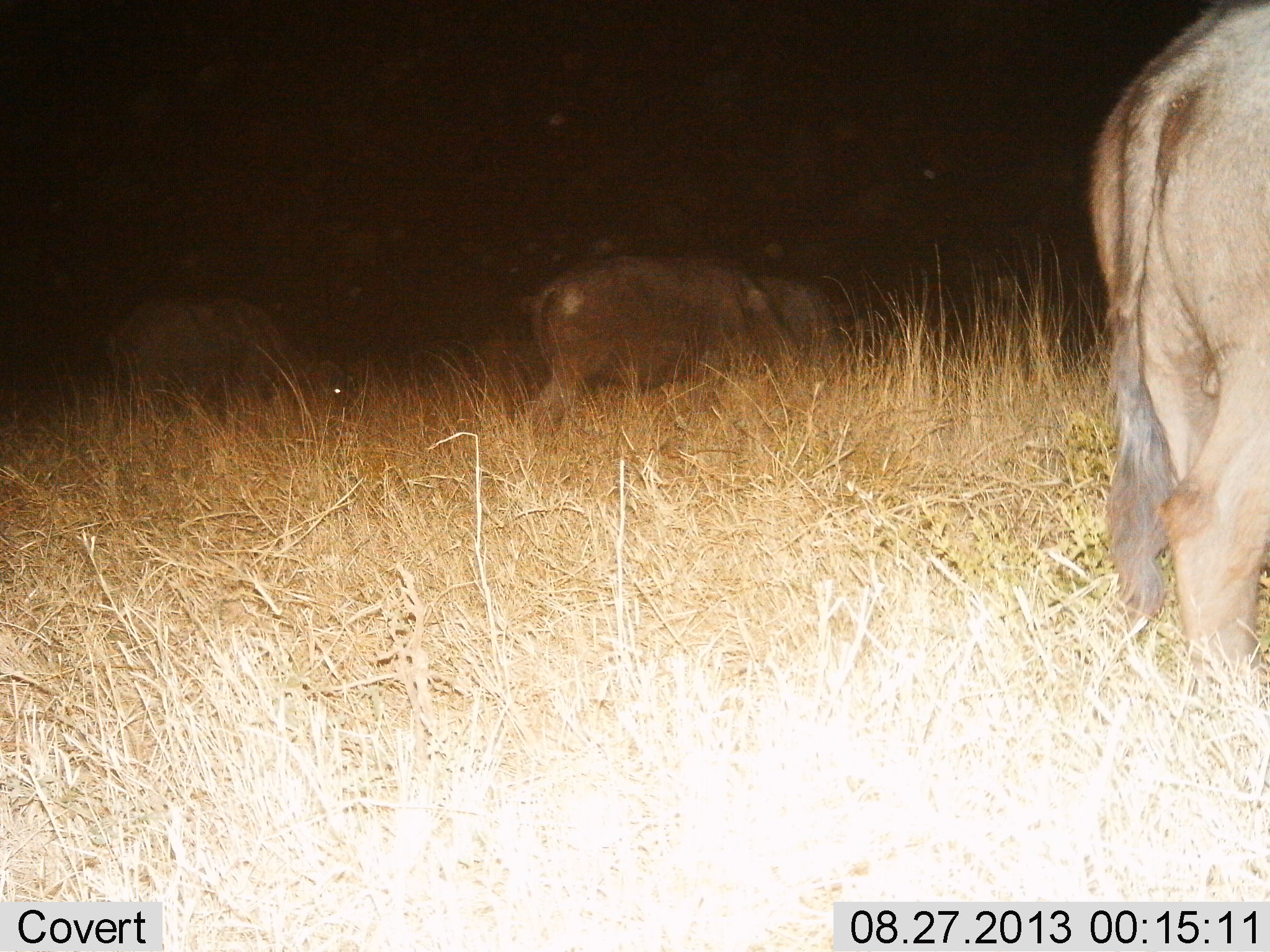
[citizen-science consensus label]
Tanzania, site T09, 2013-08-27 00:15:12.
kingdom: Animalia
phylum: Chordata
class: Mammalia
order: Artiodactyla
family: Bovidae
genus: Syncerus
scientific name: Syncerus caffer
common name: cape buffalo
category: buffalo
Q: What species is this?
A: Buffalo (cape buffalo) (Syncerus caffer).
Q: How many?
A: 3.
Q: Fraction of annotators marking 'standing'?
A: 36%.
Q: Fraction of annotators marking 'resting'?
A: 0%.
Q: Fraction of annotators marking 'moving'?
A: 14%.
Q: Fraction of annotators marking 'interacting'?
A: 0%.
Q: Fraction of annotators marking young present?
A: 0%.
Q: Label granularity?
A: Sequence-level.